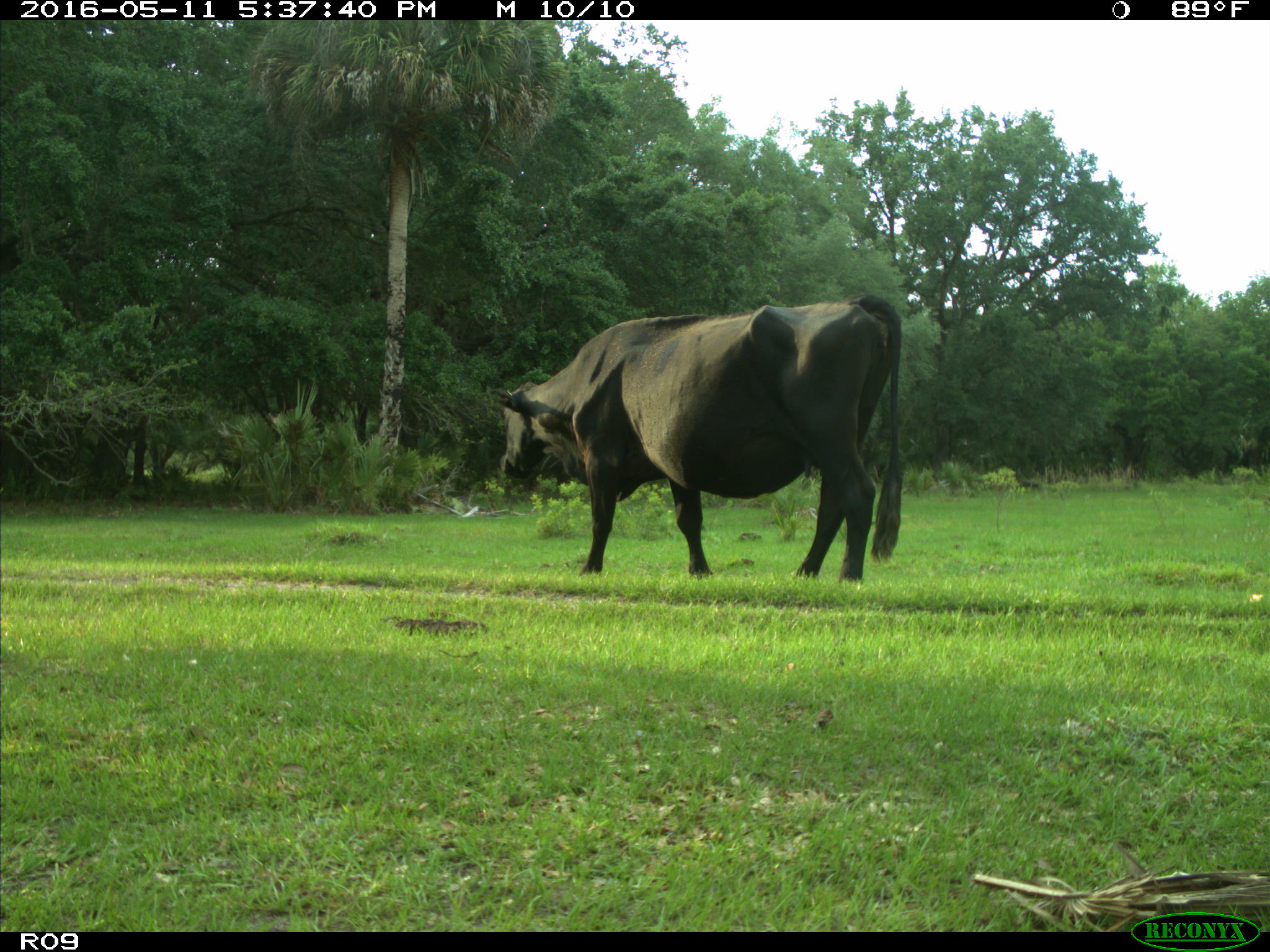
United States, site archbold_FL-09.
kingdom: Animalia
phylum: Chordata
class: Mammalia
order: Artiodactyla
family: Bovidae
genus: Bos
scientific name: Bos taurus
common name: domestic cow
Bos taurus (domestic cow).